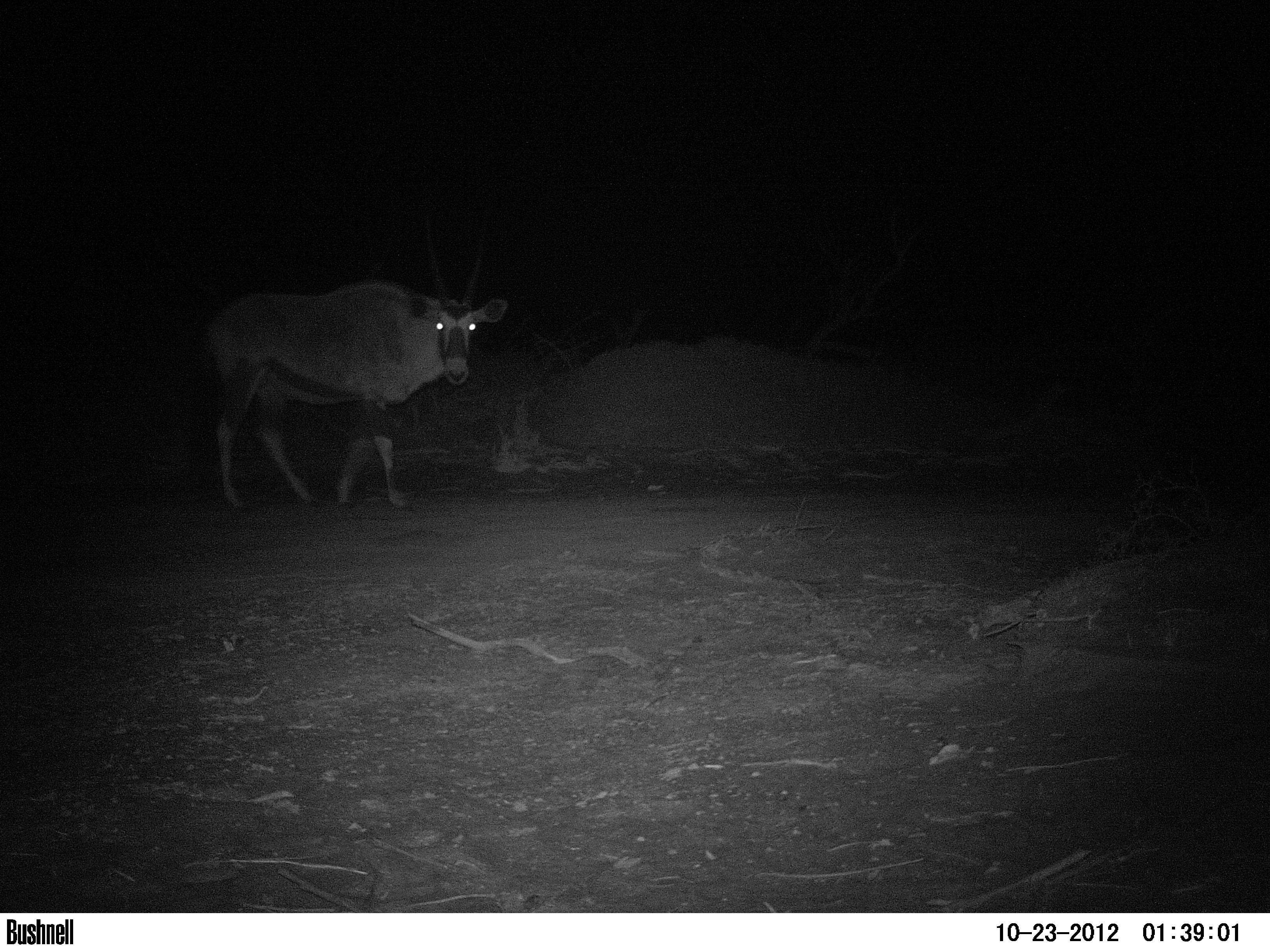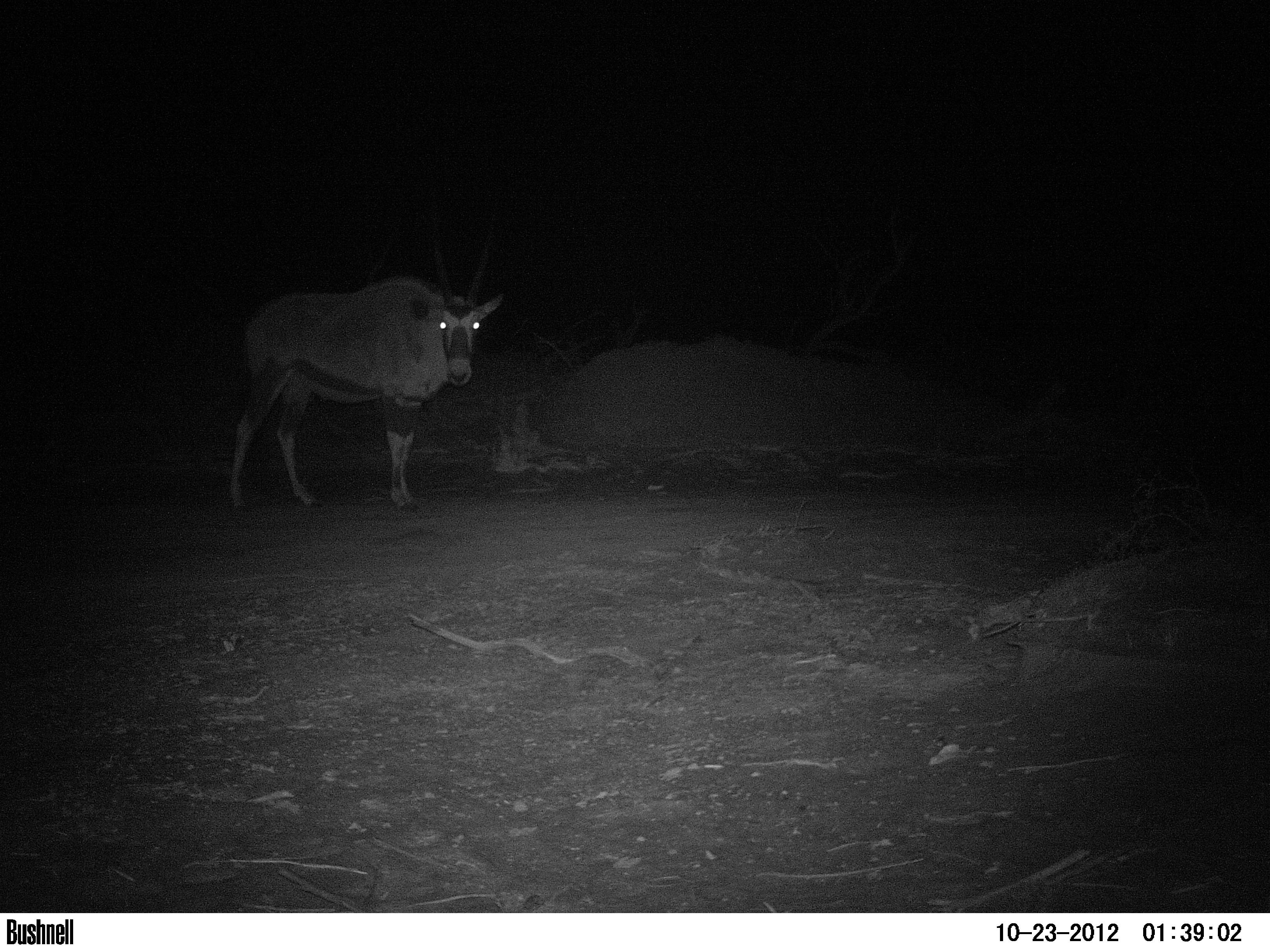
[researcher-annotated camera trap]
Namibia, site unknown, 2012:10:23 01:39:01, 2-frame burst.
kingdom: Animalia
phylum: Chordata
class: Mammalia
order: Artiodactyla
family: Bovidae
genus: Oryx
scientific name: Oryx gazella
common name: gemsbok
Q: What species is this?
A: Oryx gazella (gemsbok).